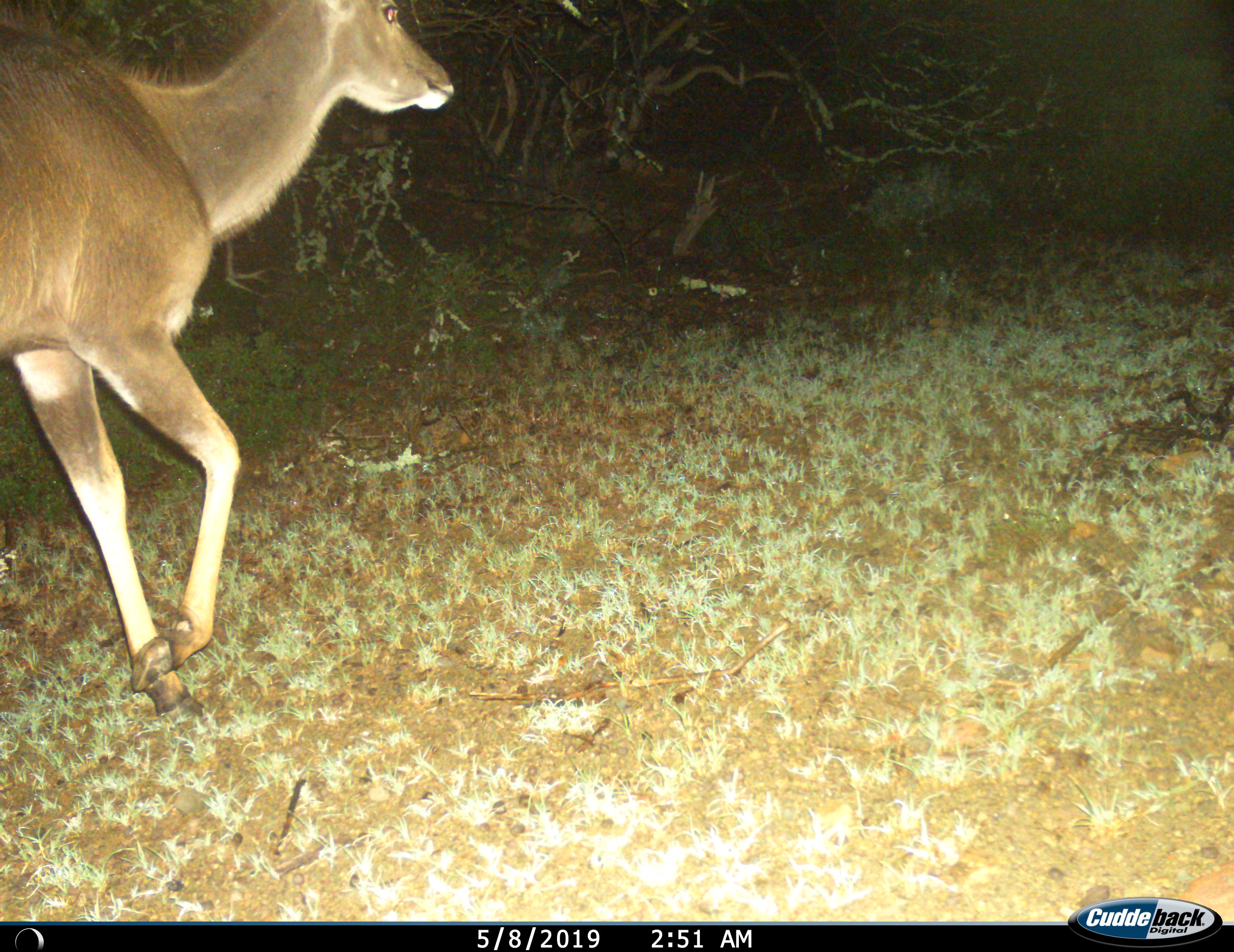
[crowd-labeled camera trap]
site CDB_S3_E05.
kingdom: Animalia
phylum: Chordata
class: Mammalia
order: Artiodactyla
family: Bovidae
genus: Tragelaphus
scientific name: Tragelaphus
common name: kudu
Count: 1.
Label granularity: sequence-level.